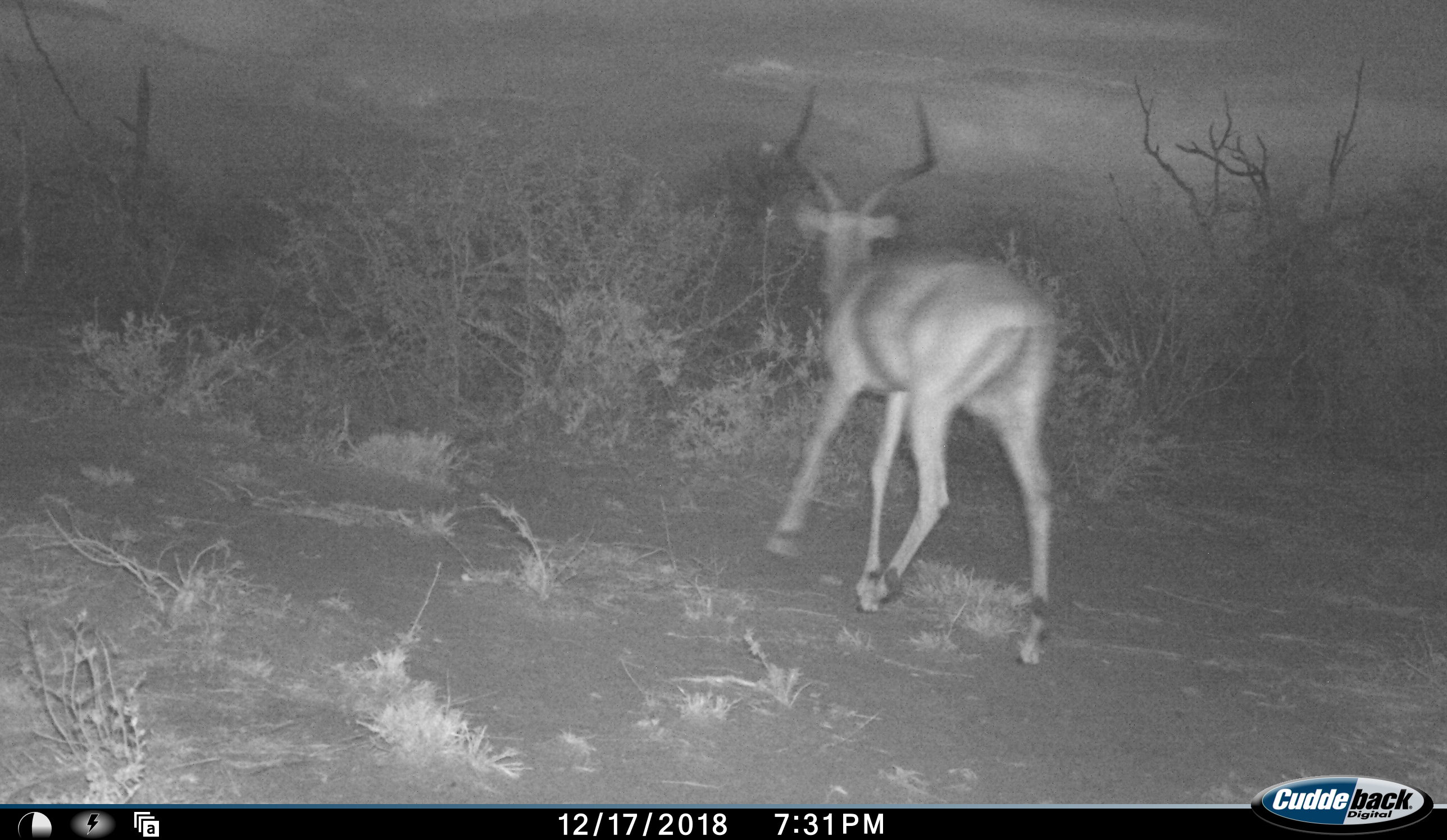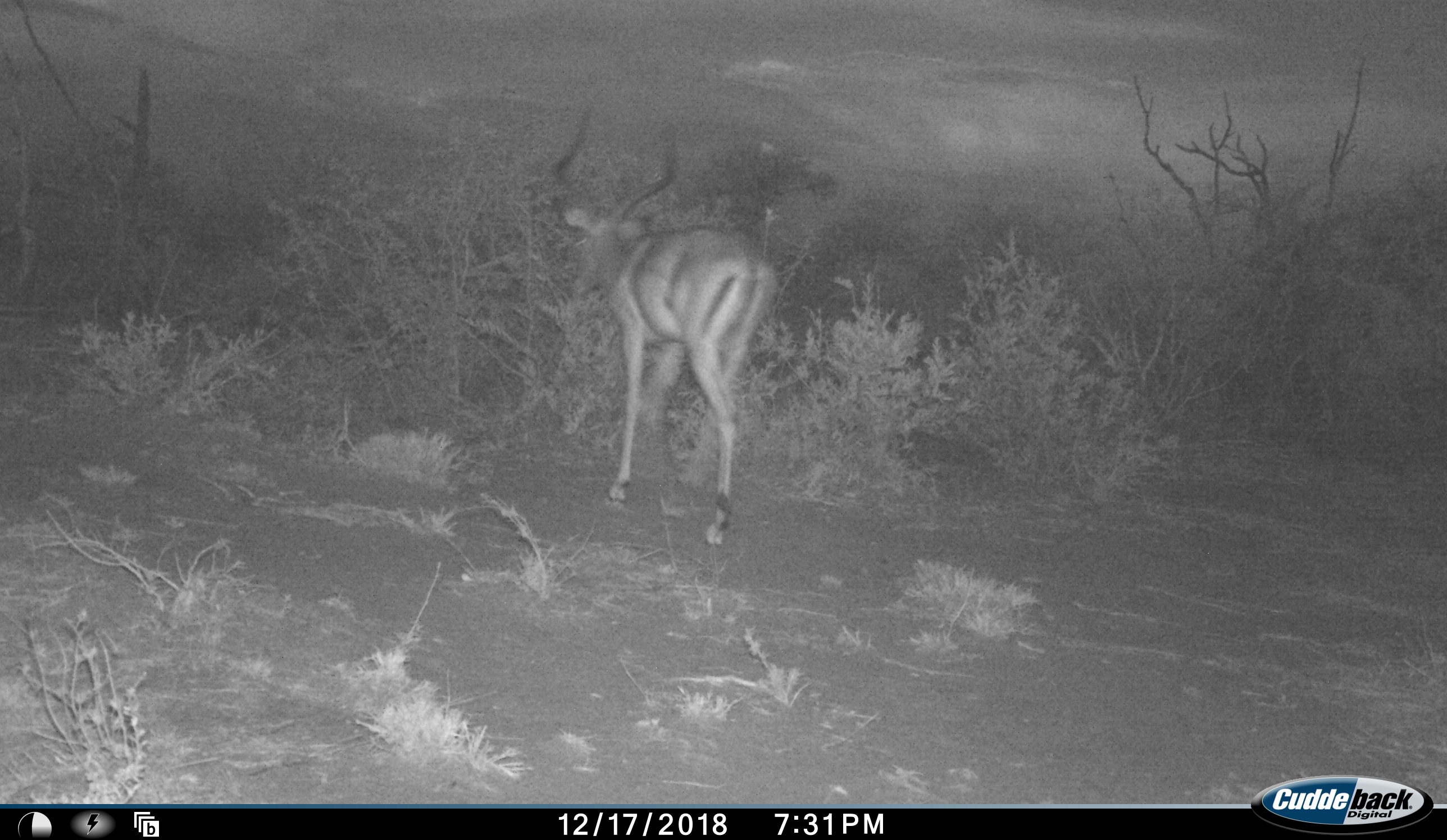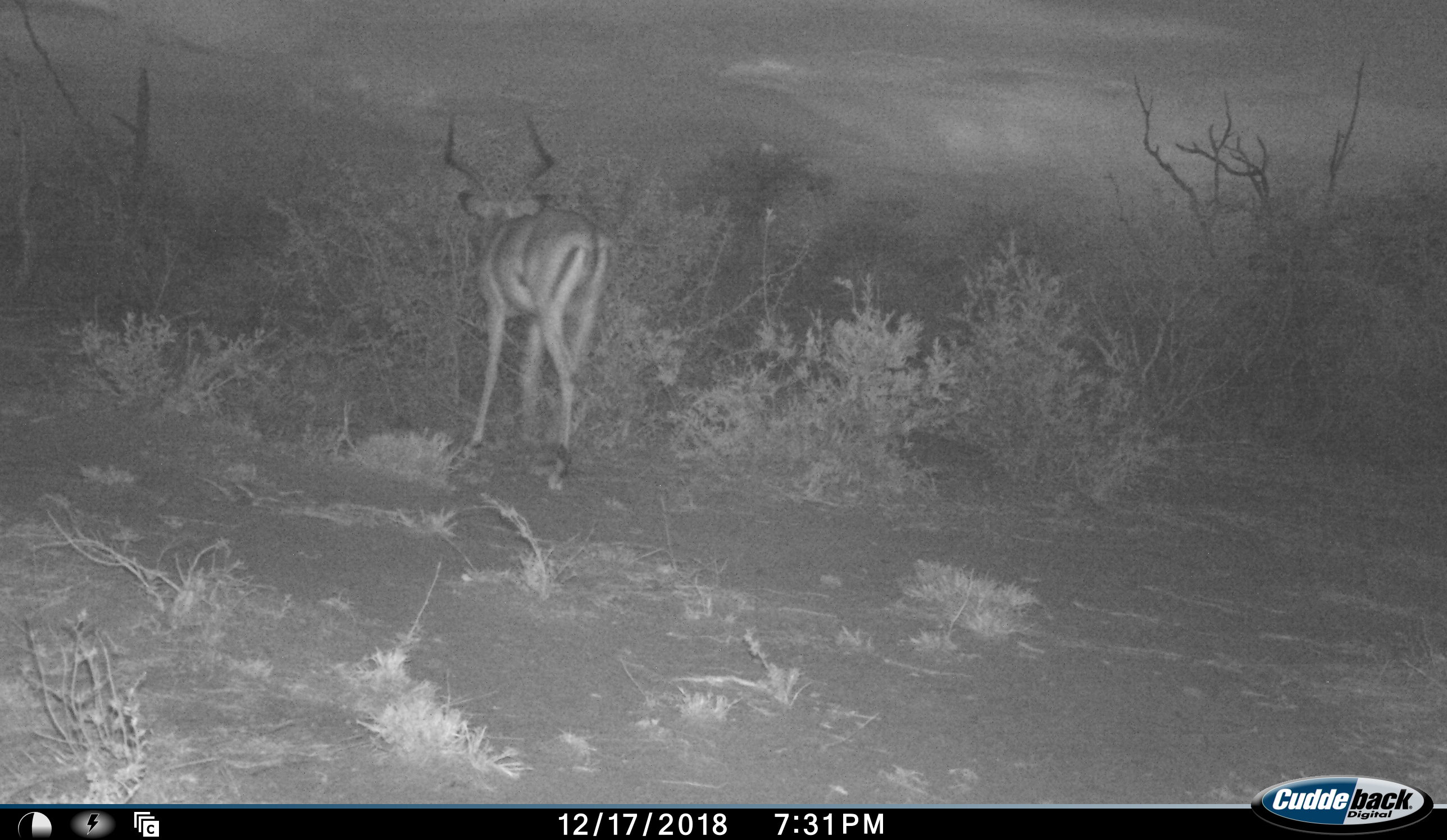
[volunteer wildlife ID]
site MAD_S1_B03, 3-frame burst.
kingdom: Animalia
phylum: Chordata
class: Mammalia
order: Artiodactyla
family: Bovidae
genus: Aepyceros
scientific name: Aepyceros melampus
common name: impala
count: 1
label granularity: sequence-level